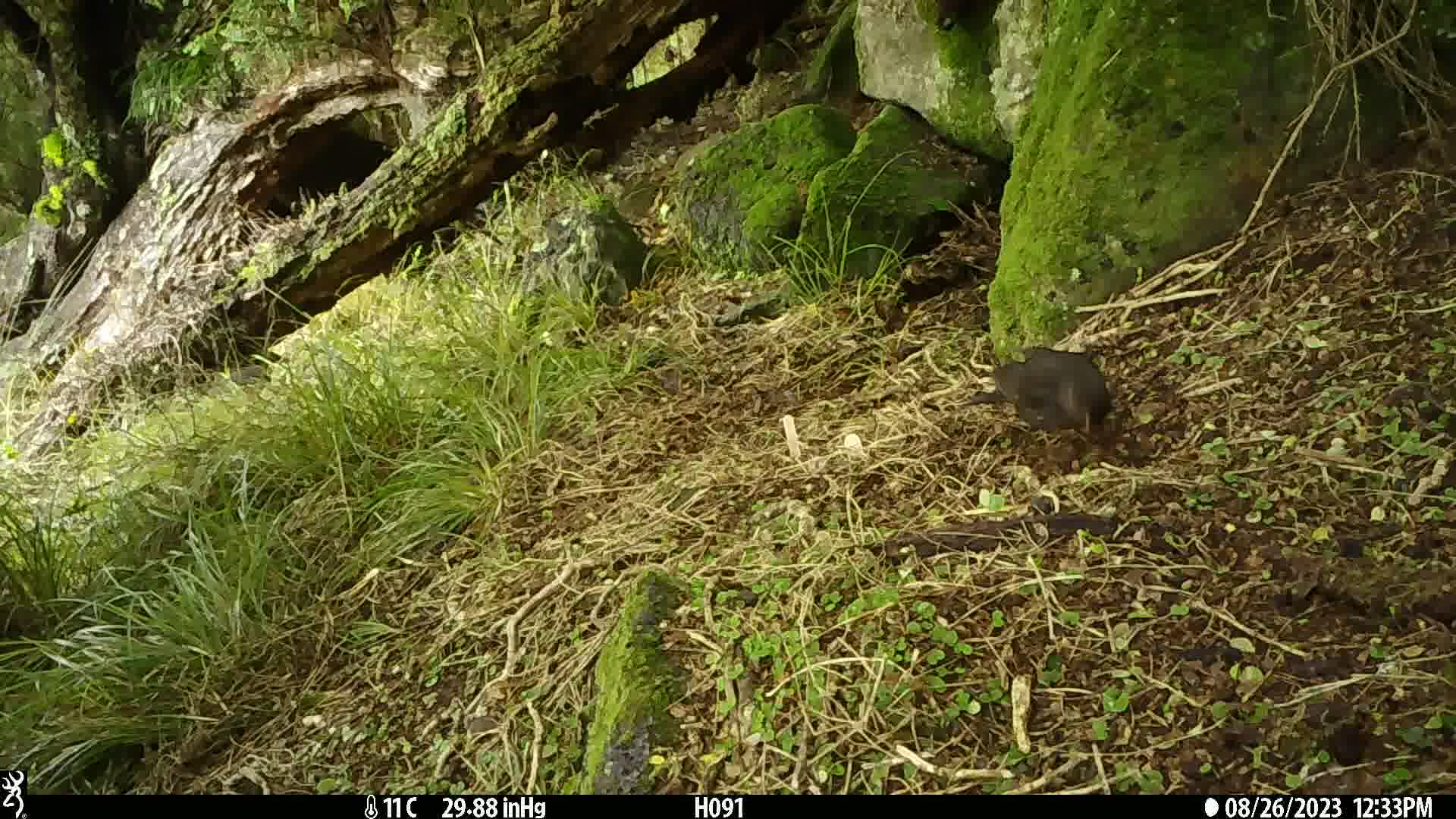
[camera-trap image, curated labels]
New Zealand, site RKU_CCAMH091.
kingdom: Animalia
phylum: Chordata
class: Aves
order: Passeriformes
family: Turdidae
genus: Turdus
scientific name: Turdus merula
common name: eurasian blackbird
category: blackbird